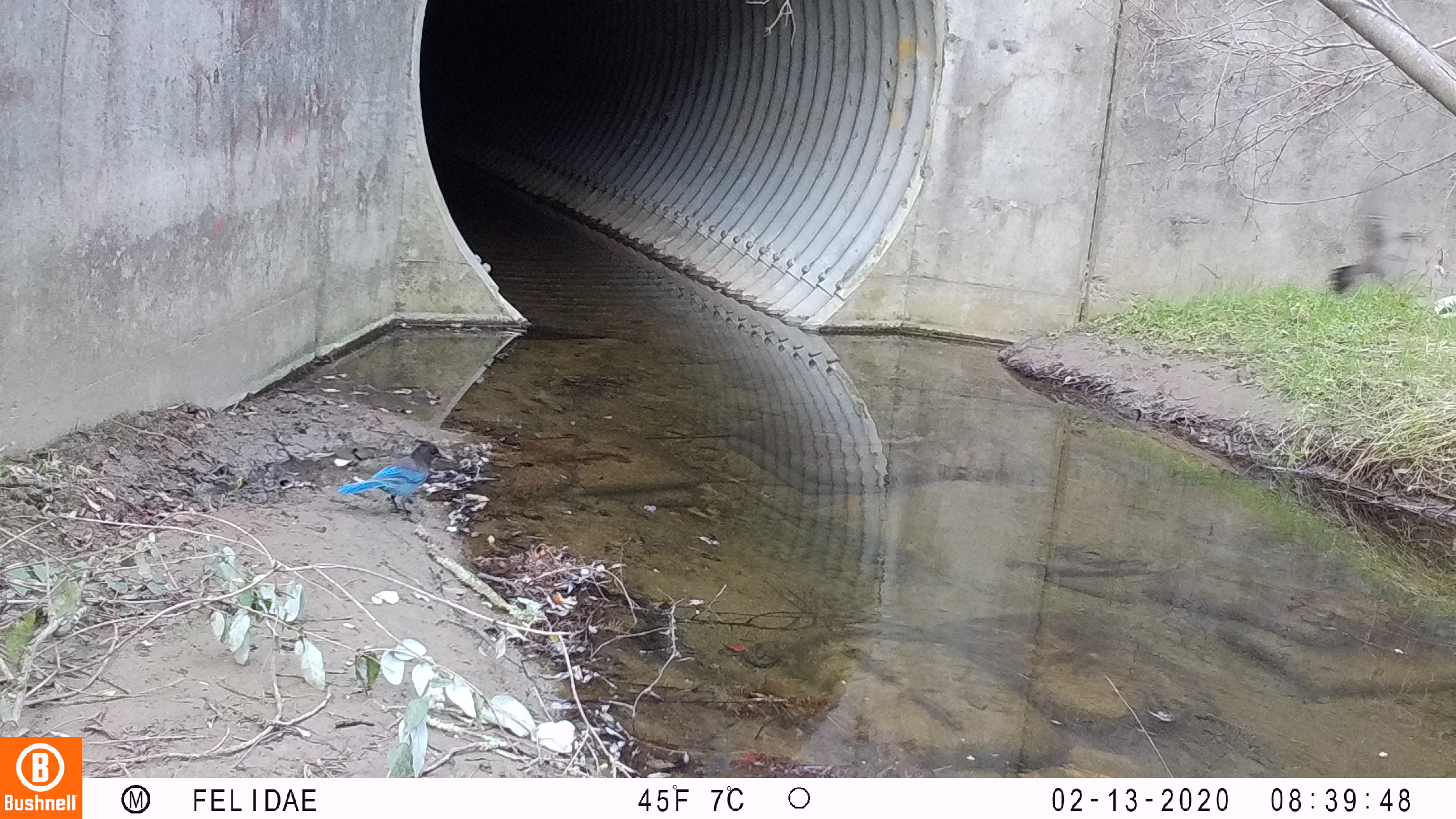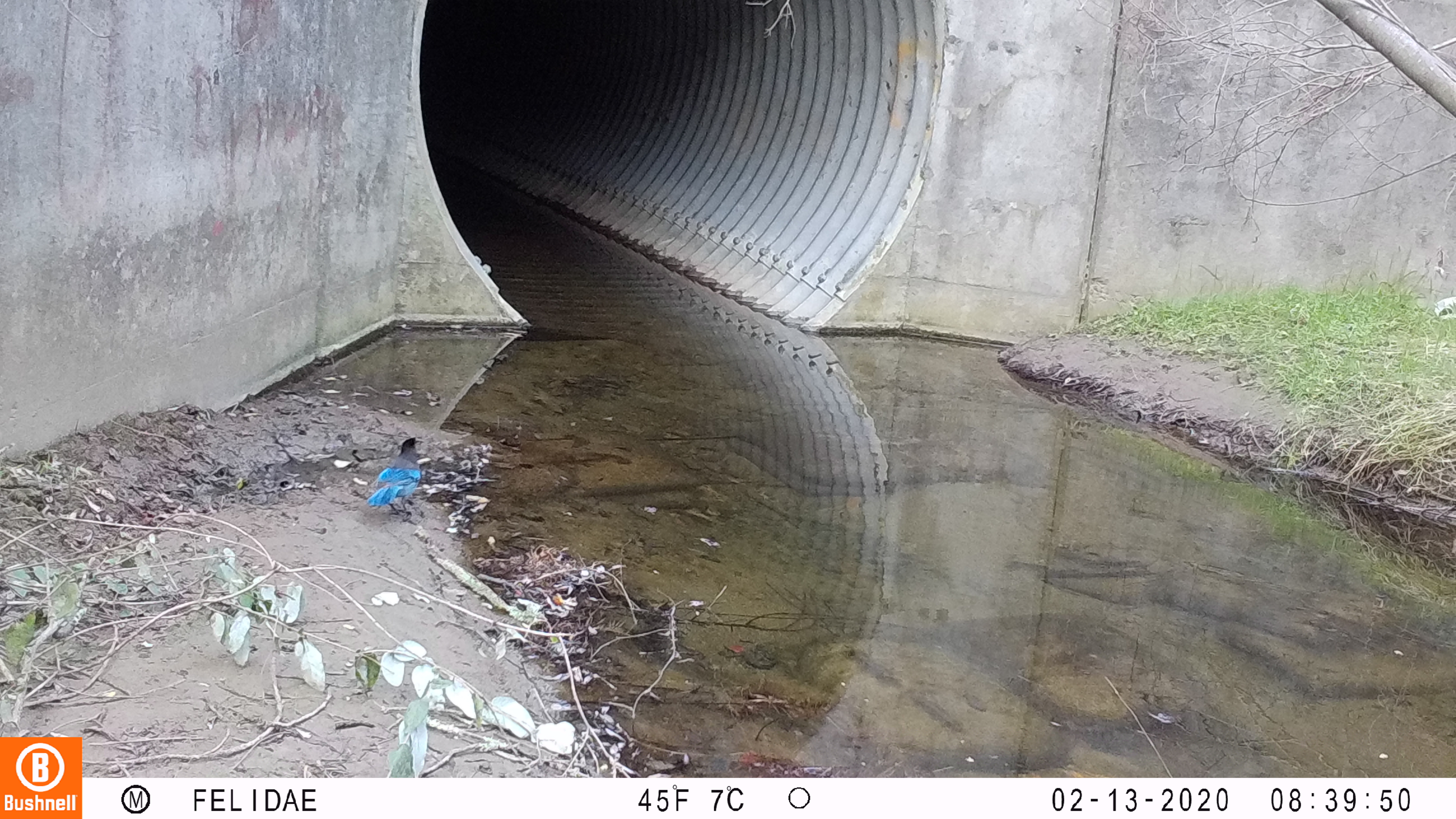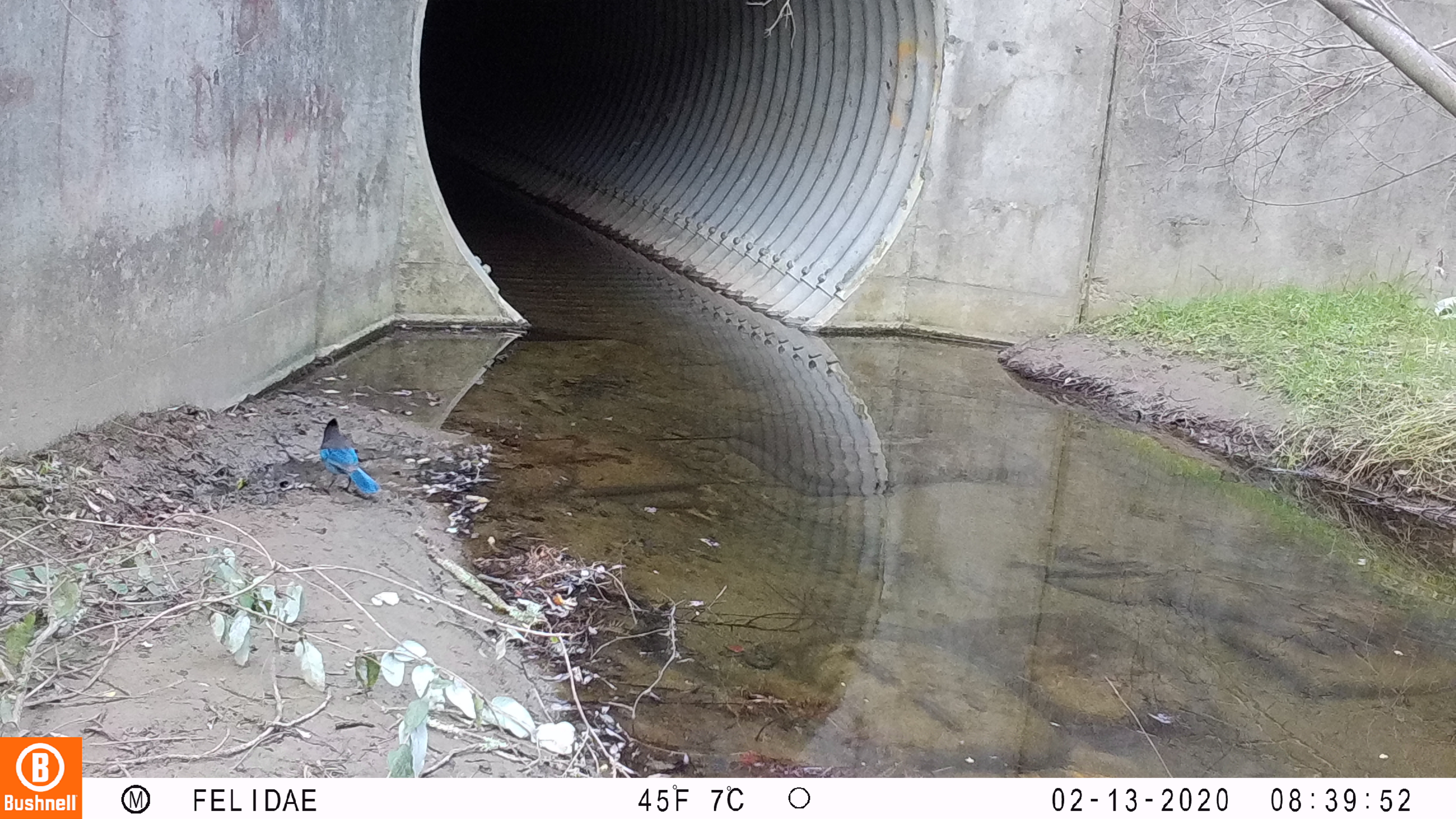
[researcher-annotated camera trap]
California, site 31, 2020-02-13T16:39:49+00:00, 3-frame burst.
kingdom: Animalia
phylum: Chordata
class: Aves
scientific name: Aves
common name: bird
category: unknown bird